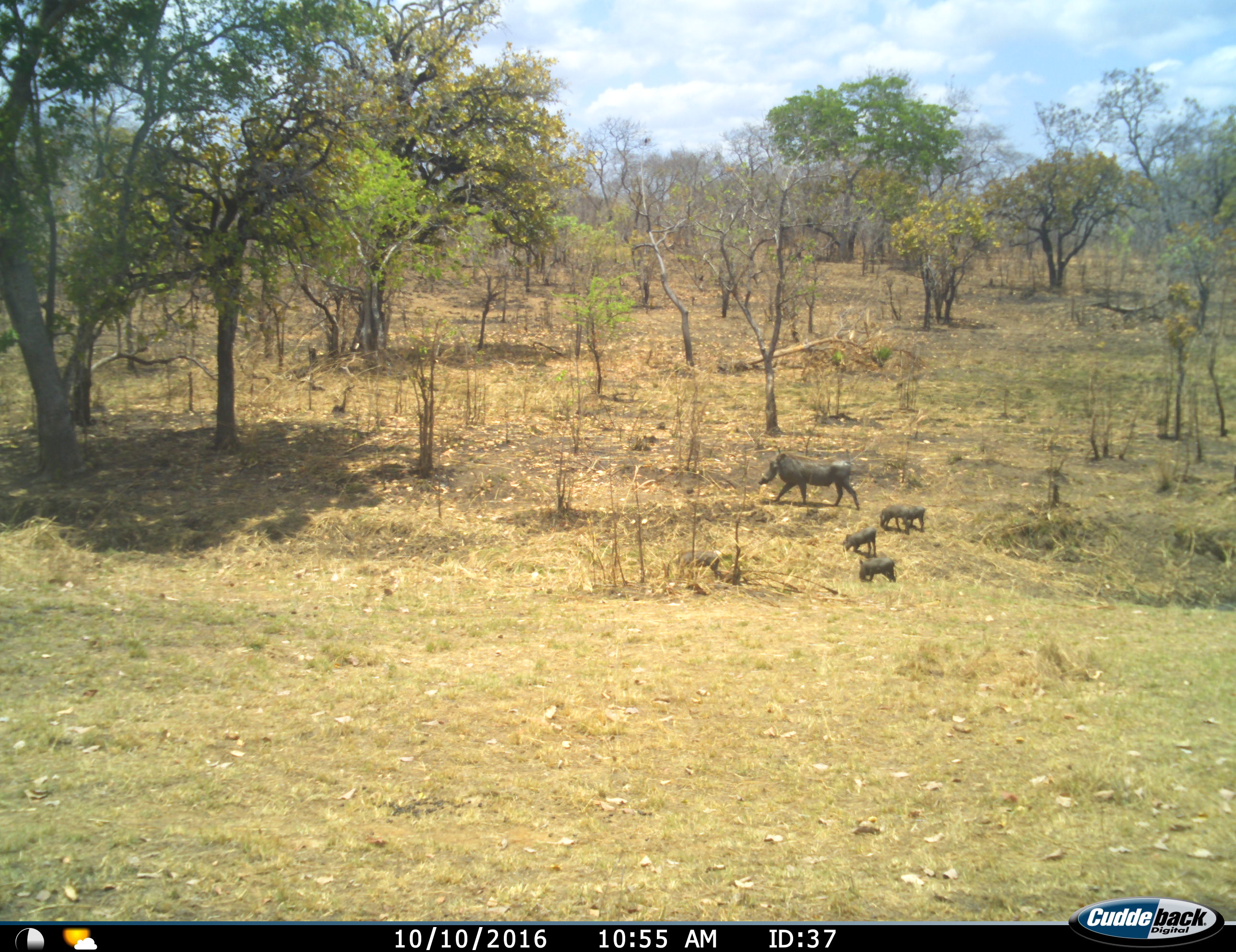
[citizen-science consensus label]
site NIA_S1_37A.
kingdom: Animalia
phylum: Chordata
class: Mammalia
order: Artiodactyla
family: Suidae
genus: Phacochoerus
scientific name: Phacochoerus africanus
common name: warthog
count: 5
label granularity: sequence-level